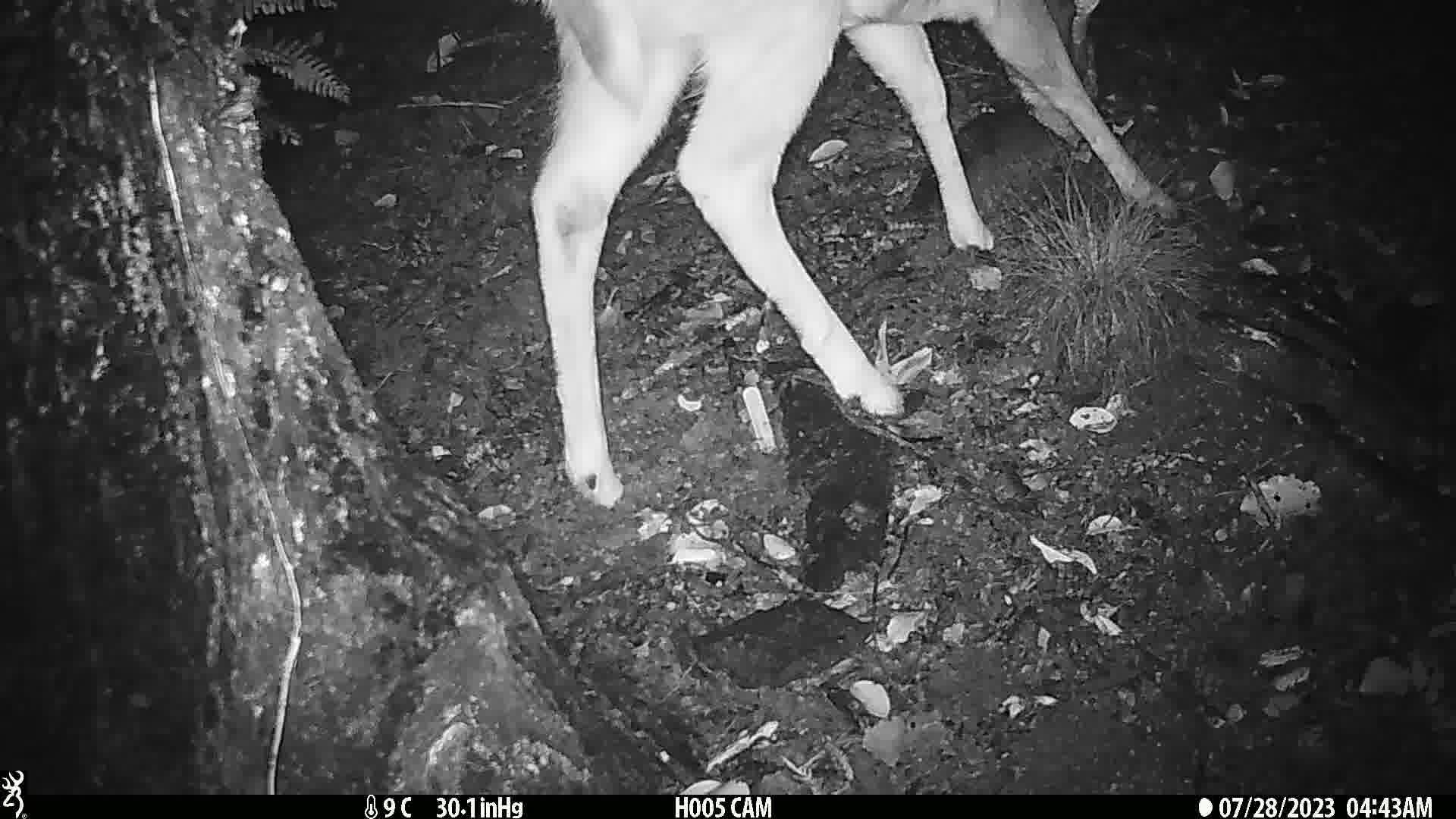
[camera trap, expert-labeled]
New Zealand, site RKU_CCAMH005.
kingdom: Animalia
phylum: Chordata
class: Mammalia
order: Artiodactyla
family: Cervidae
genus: Odocoileus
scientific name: Odocoileus virginianus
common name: white-tailed deer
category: white tailed deer